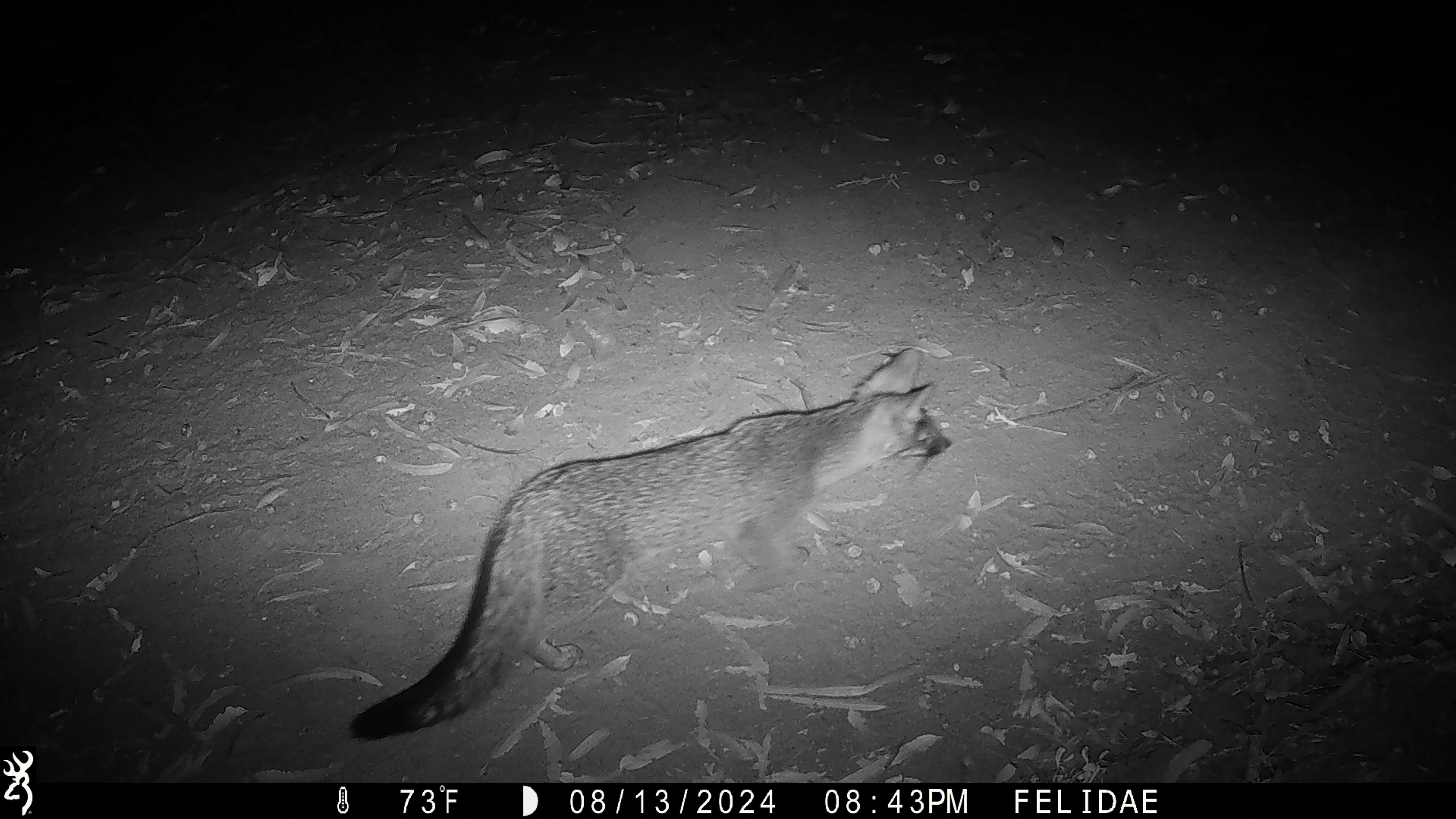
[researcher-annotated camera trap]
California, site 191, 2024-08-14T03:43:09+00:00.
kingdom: Animalia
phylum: Chordata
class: Mammalia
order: Carnivora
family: Canidae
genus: Urocyon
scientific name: Urocyon cinereoargenteus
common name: gray fox